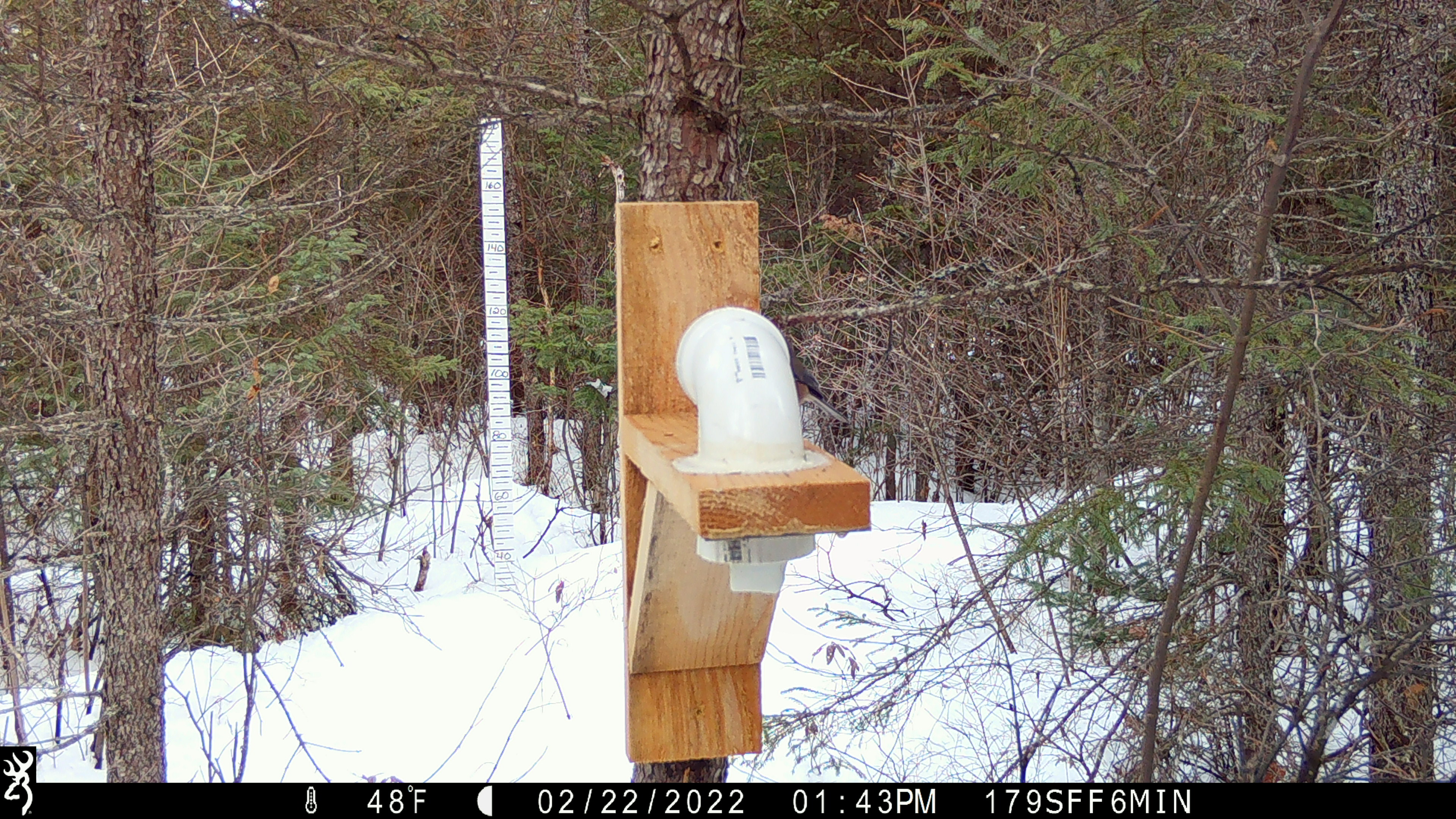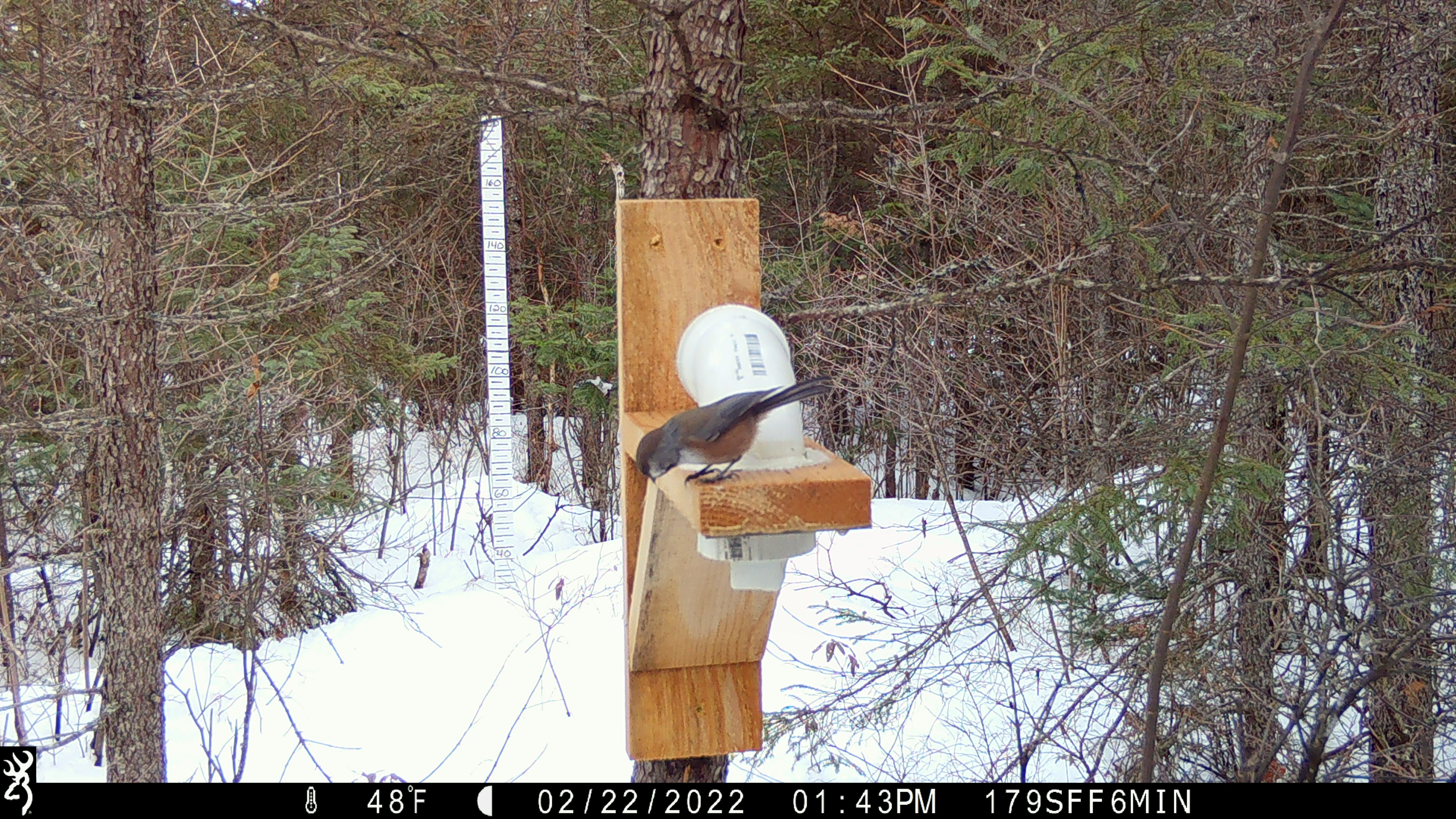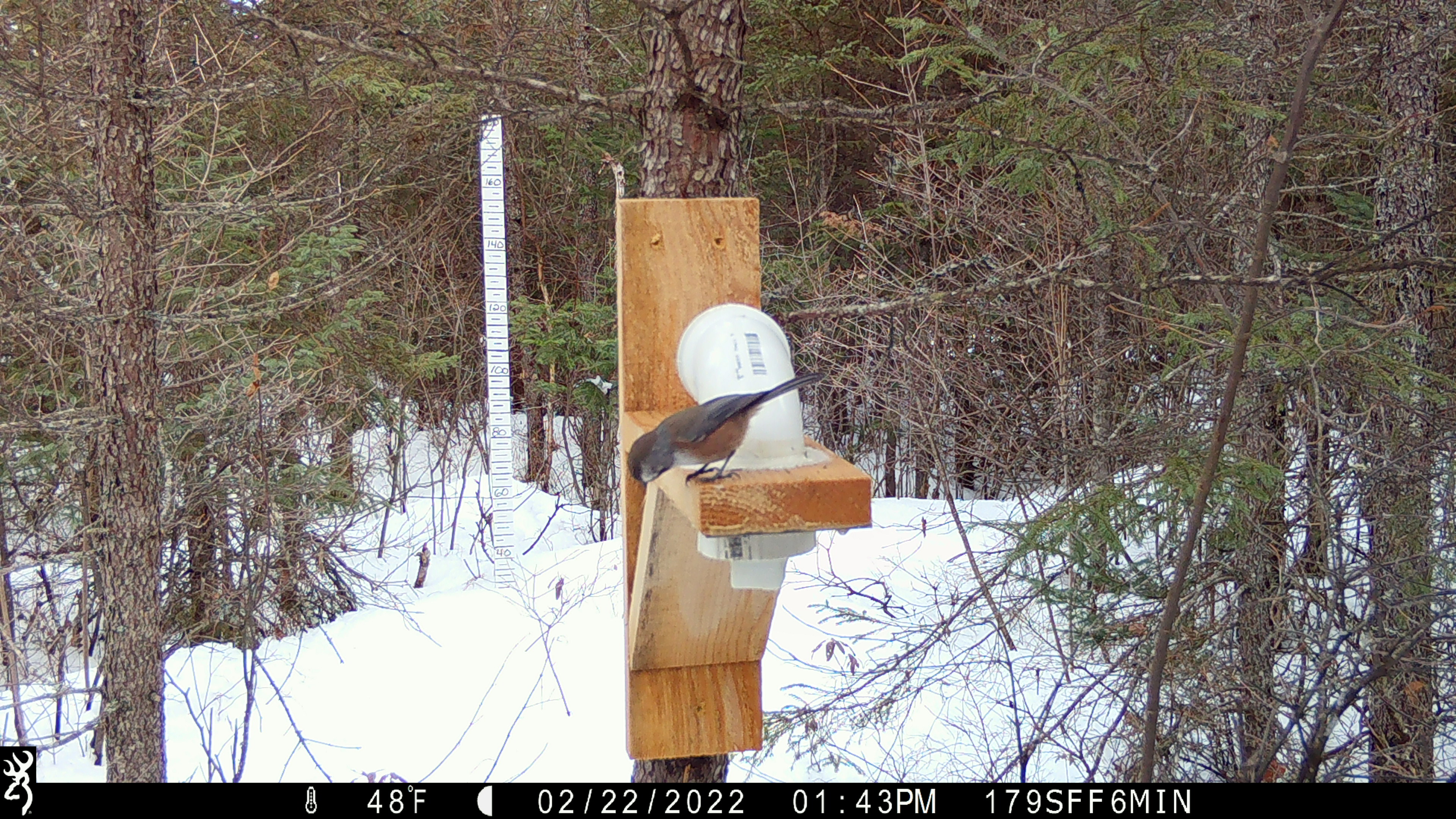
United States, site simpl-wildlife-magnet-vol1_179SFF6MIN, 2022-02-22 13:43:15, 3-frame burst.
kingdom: Animalia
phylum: Chordata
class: Aves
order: Passeriformes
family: Paridae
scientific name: Paridae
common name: chickadee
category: chickadee sp.